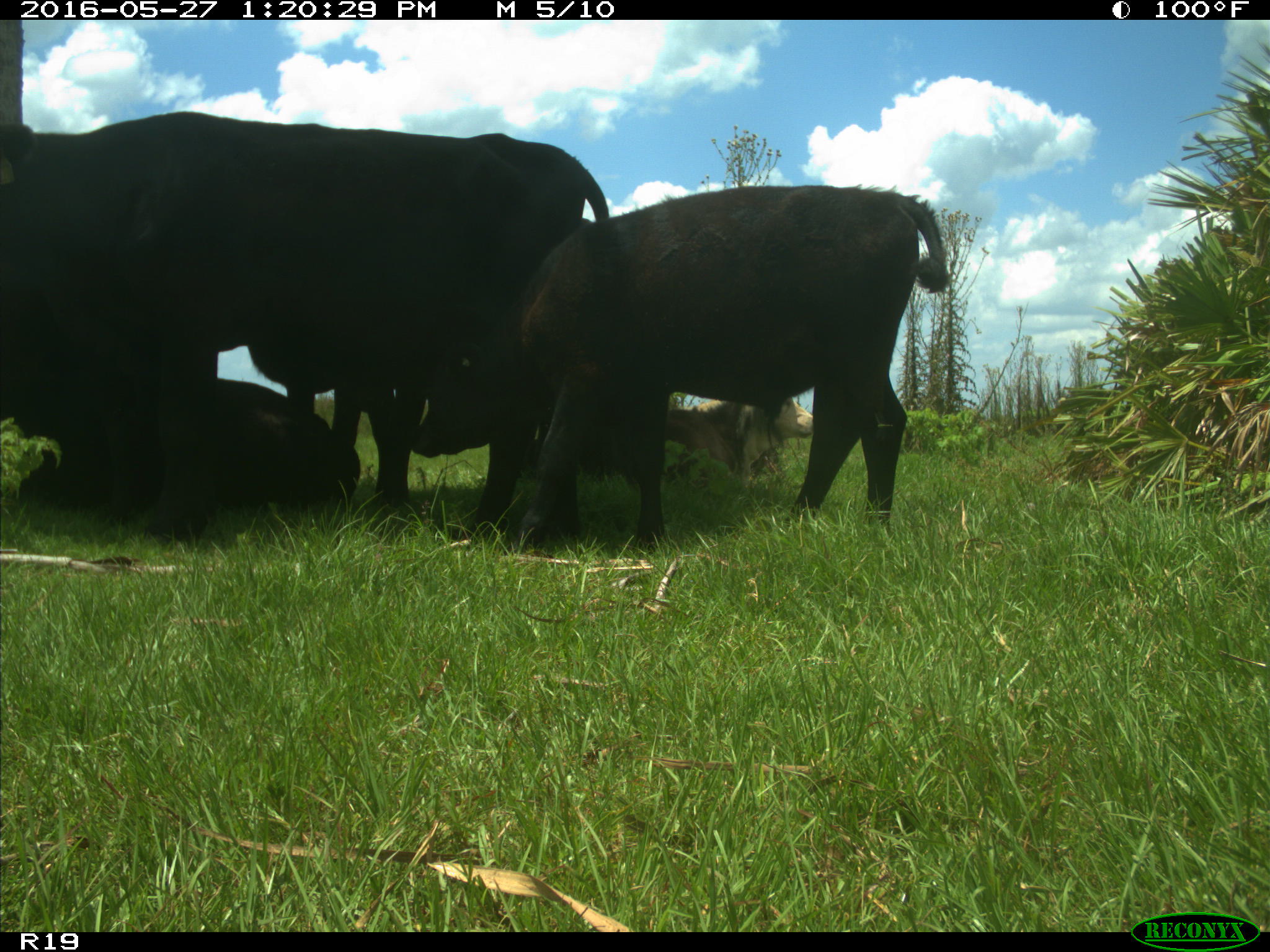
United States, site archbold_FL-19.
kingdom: Animalia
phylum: Chordata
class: Mammalia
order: Artiodactyla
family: Bovidae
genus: Bos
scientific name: Bos taurus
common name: domestic cow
Bos taurus (domestic cow).